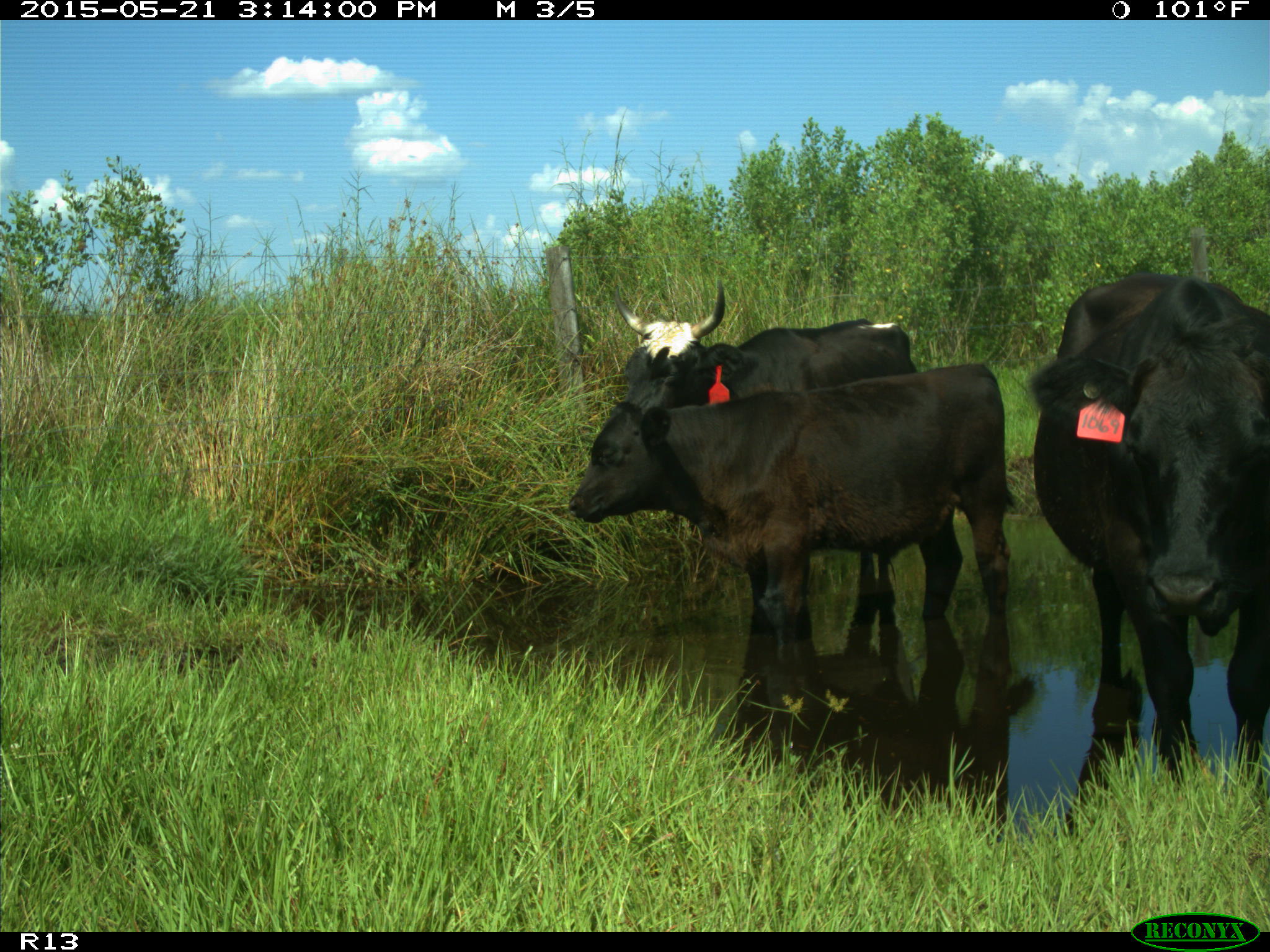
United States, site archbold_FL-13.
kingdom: Animalia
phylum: Chordata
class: Mammalia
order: Artiodactyla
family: Bovidae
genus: Bos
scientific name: Bos taurus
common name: domestic cow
Bos taurus (domestic cow).